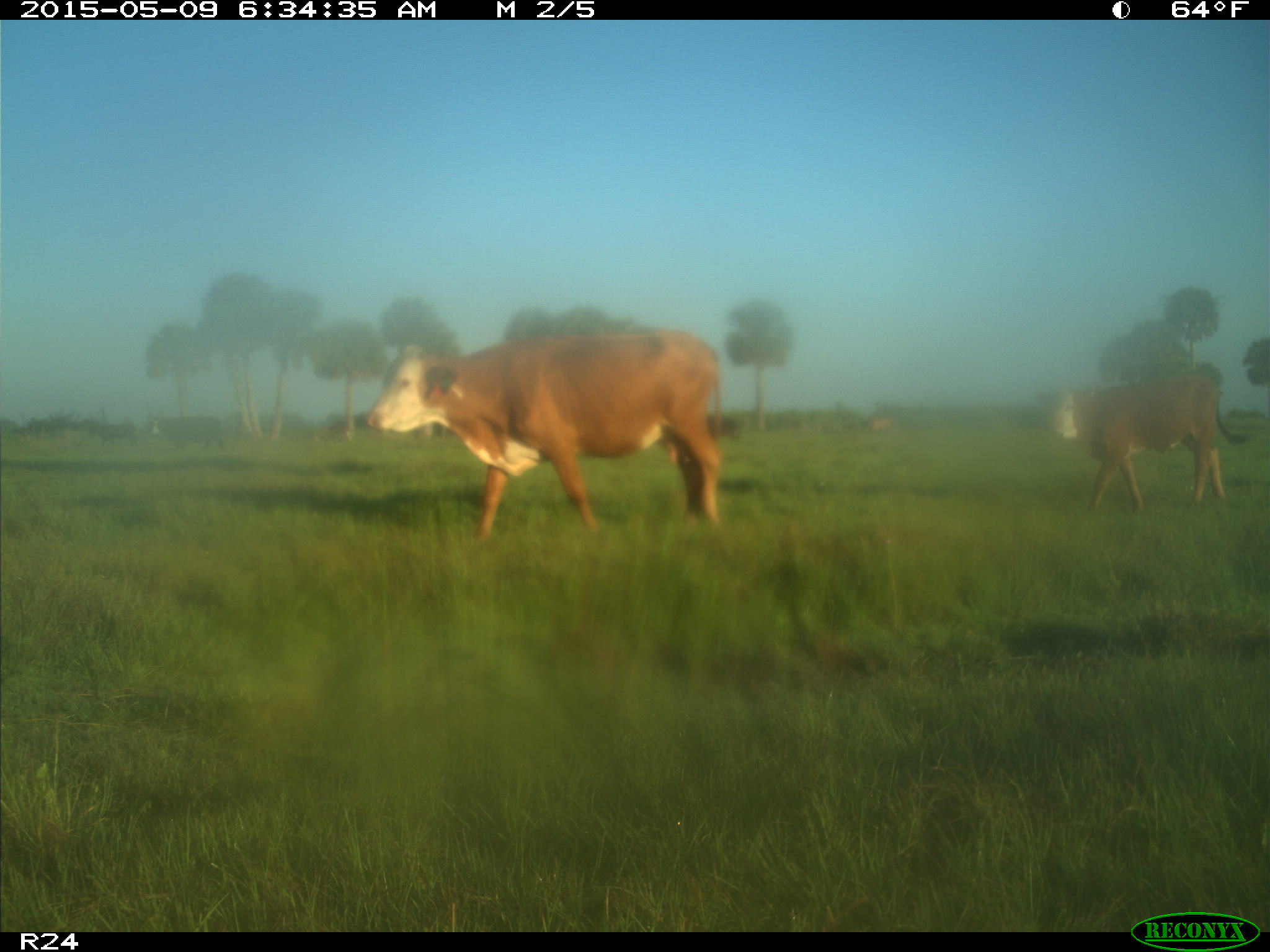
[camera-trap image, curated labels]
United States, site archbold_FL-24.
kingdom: Animalia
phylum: Chordata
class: Mammalia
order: Artiodactyla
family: Bovidae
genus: Bos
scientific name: Bos taurus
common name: domestic cow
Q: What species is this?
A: Bos taurus (domestic cow).